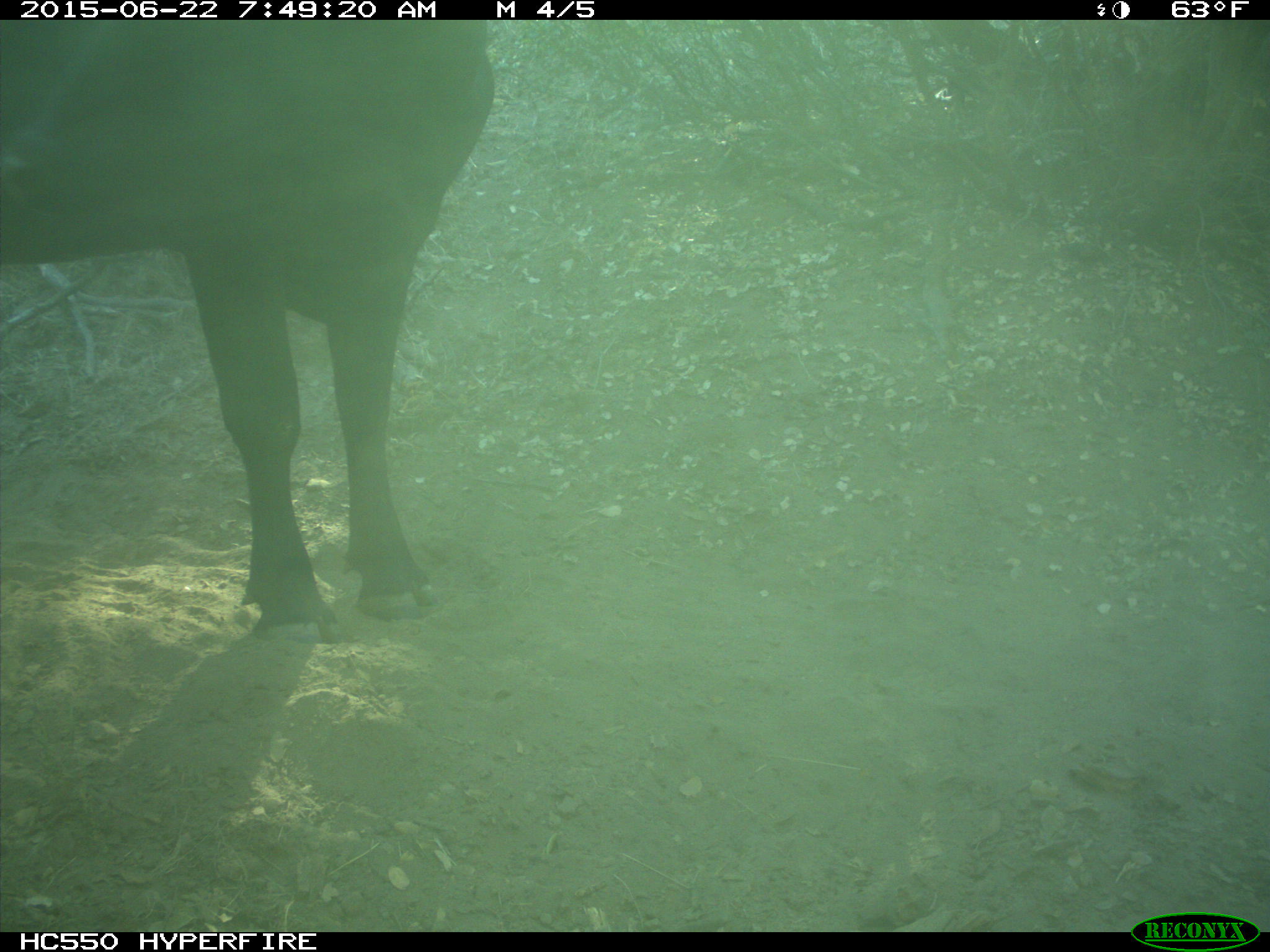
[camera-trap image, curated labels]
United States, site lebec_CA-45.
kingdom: Animalia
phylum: Chordata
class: Mammalia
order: Artiodactyla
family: Bovidae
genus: Bos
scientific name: Bos taurus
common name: domestic cow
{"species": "Bos taurus (domestic cow)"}